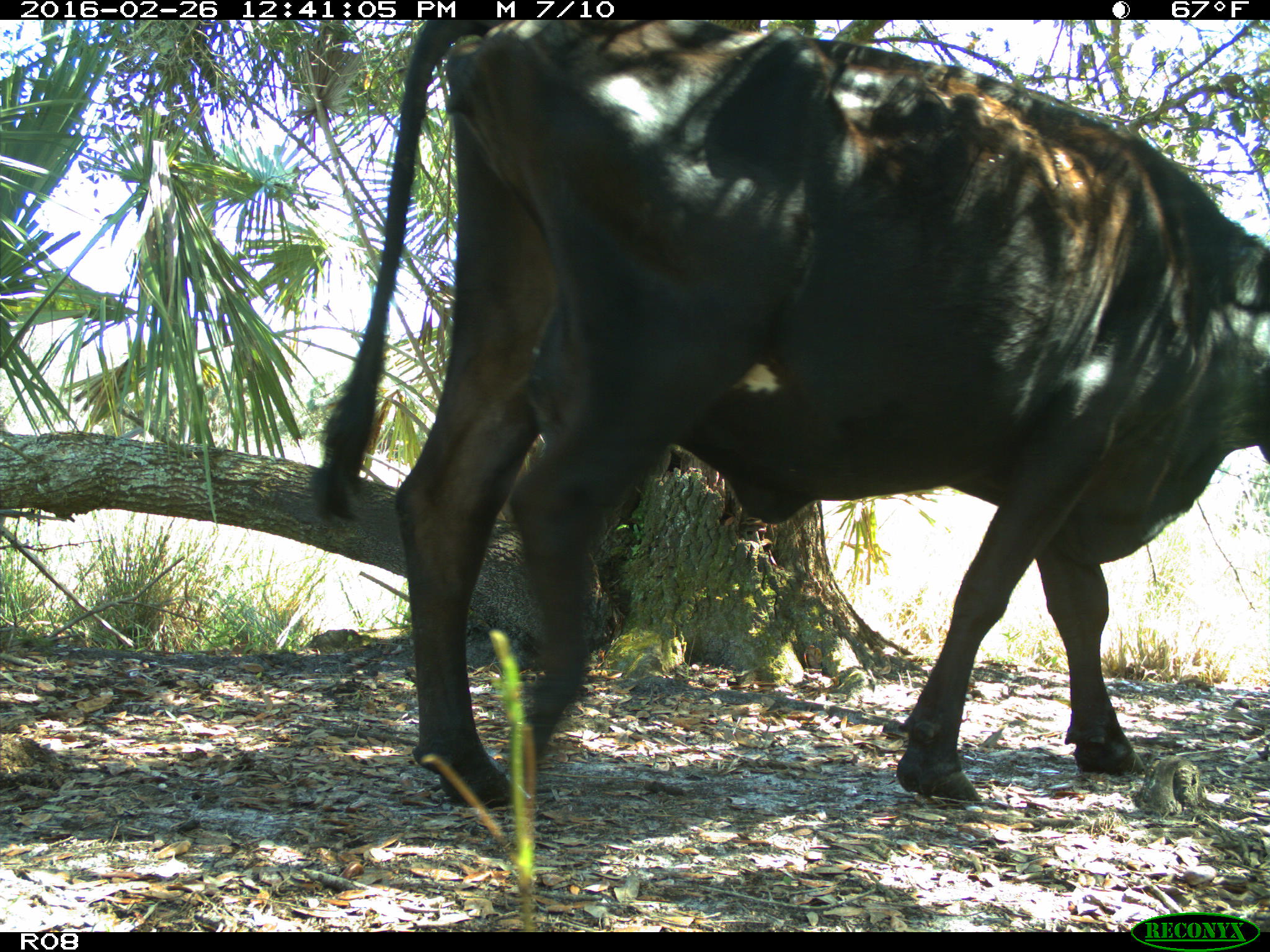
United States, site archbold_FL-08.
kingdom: Animalia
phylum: Chordata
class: Mammalia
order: Artiodactyla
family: Bovidae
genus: Bos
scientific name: Bos taurus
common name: domestic cow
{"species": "Bos taurus (domestic cow)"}